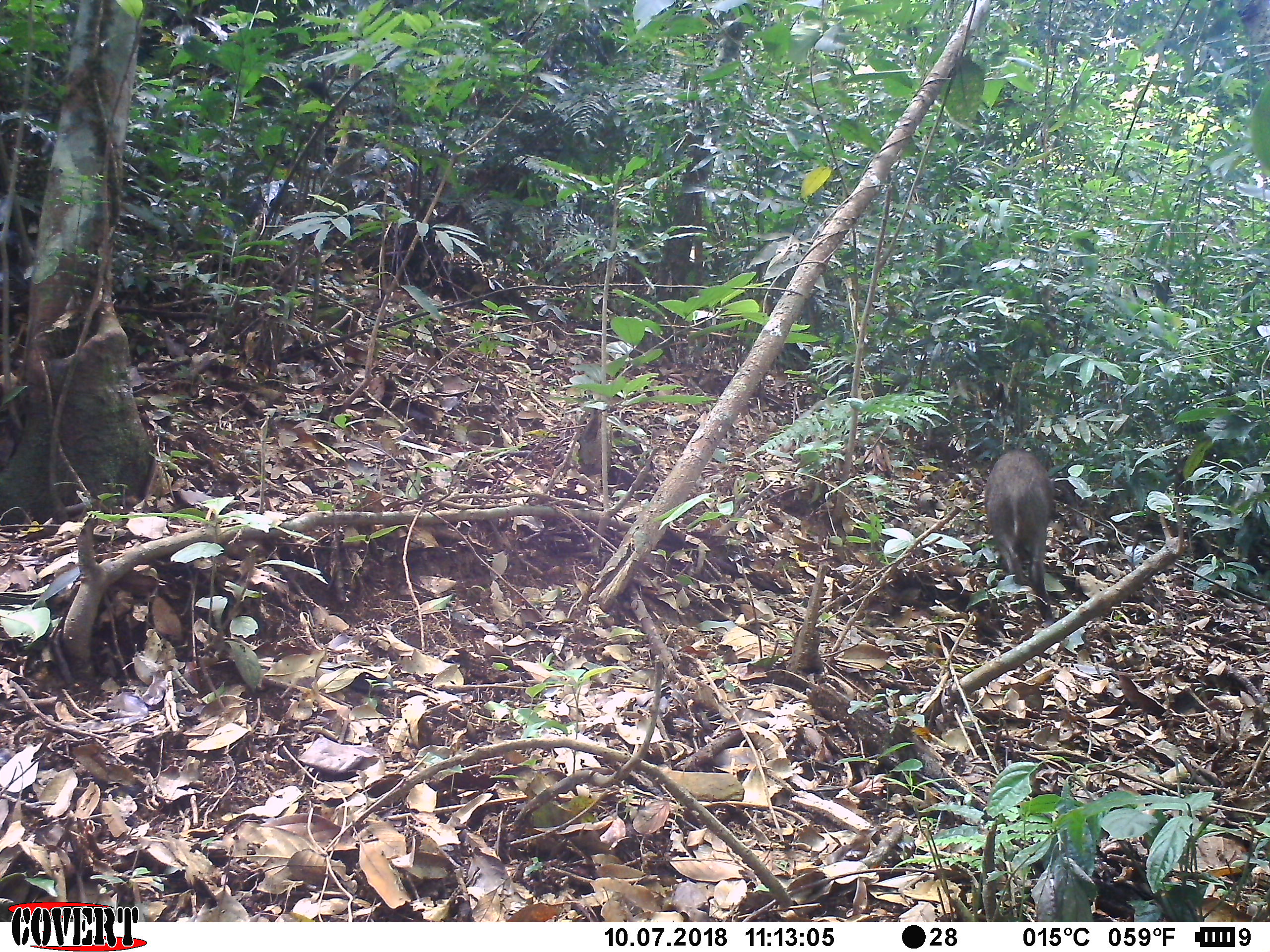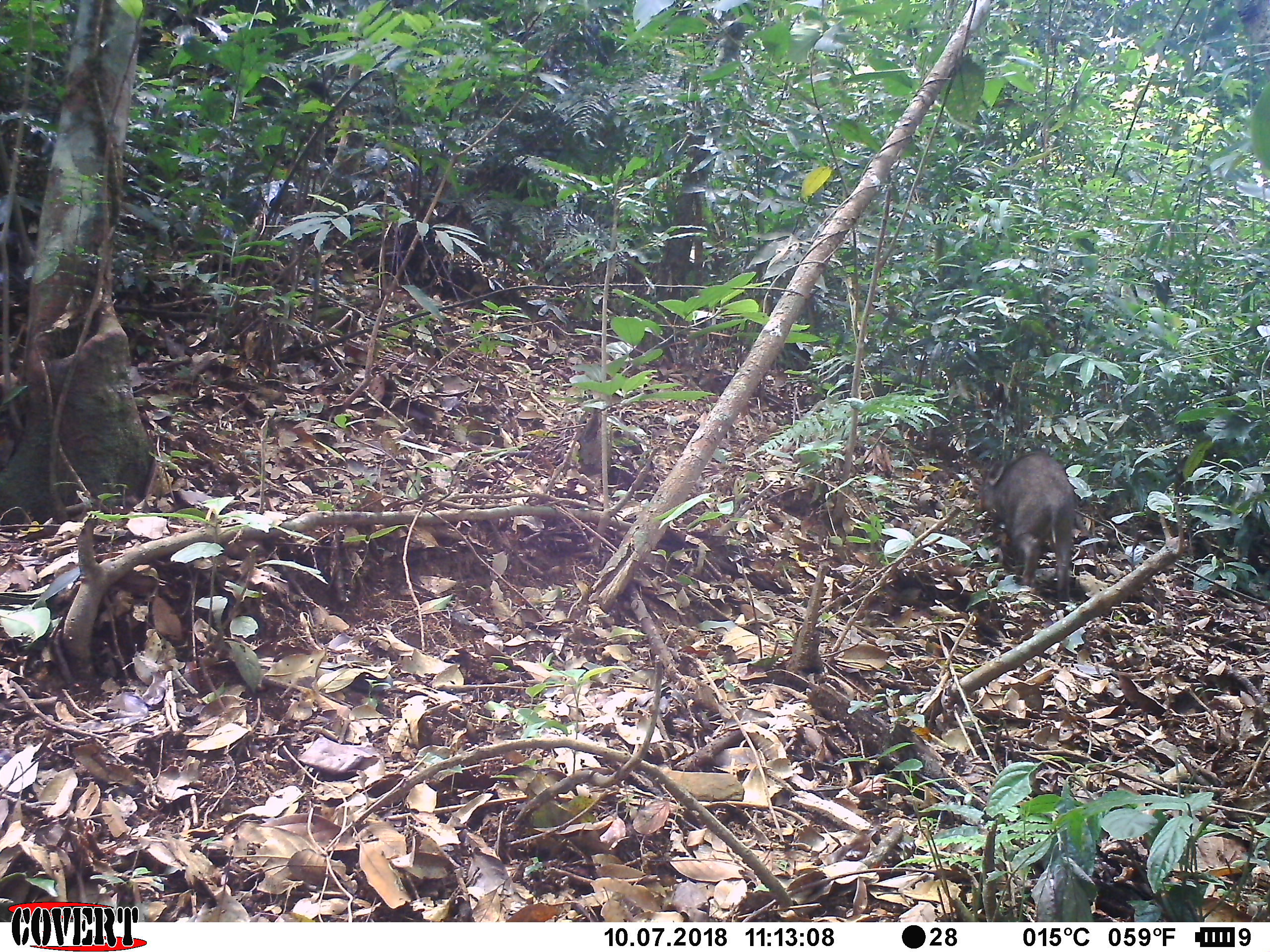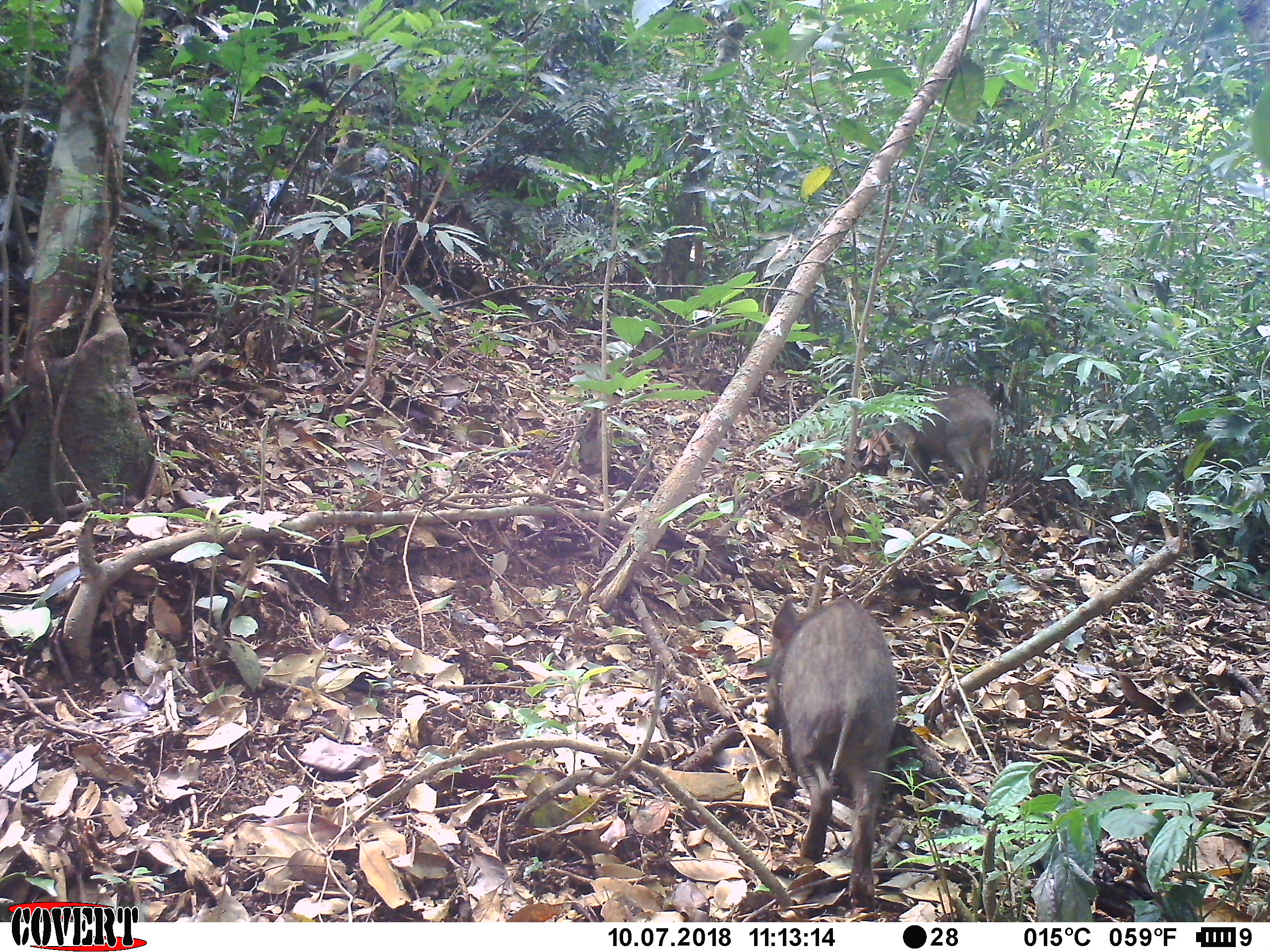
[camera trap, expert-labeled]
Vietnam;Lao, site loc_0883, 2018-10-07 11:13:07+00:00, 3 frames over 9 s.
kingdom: Animalia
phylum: Chordata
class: Mammalia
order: Artiodactyla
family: Suidae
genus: Sus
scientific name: Sus scrofa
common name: eurasian wild pig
Eurasian wild pig (Sus scrofa). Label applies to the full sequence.